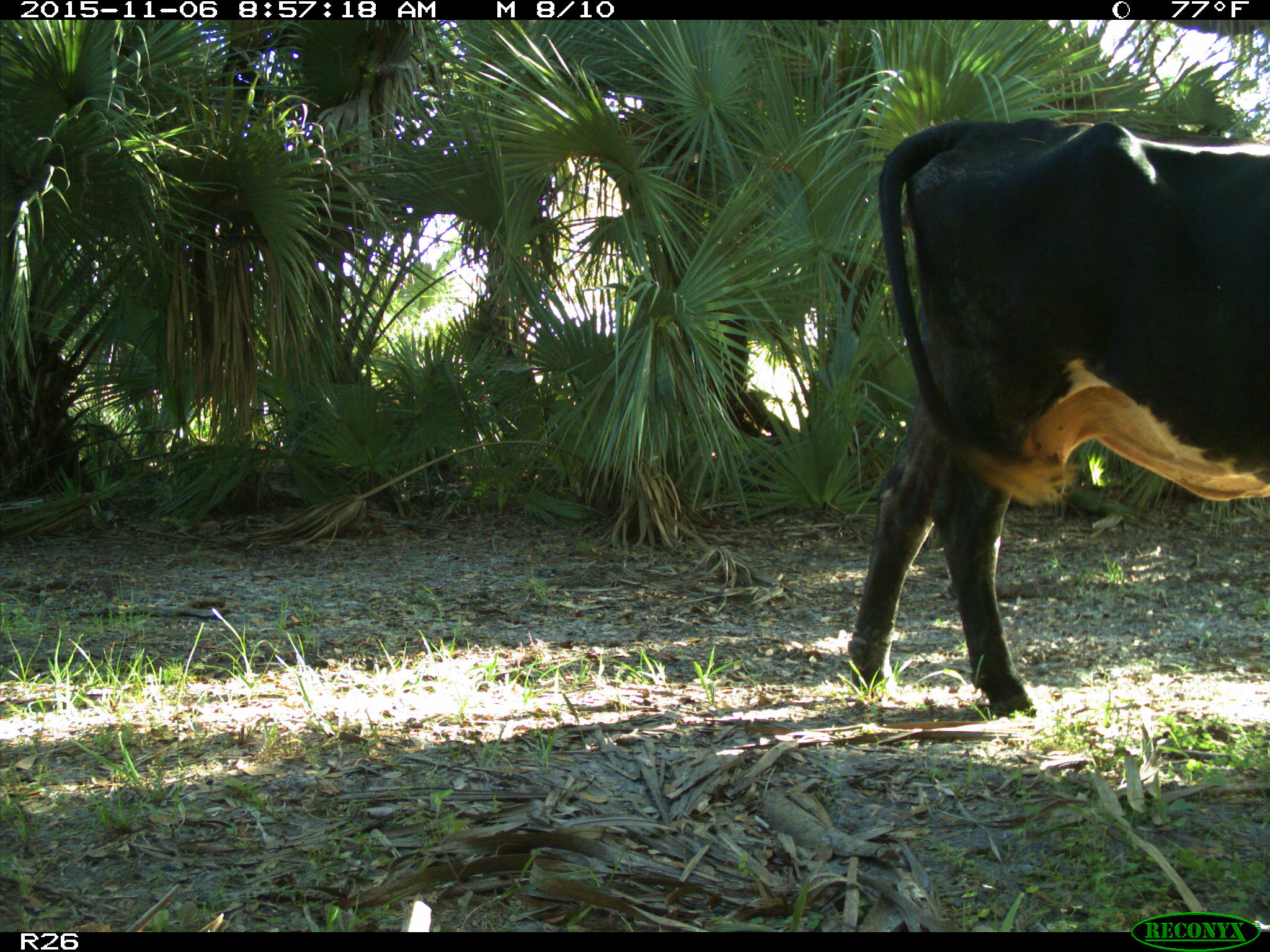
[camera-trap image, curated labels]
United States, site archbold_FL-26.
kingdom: Animalia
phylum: Chordata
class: Mammalia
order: Artiodactyla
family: Bovidae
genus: Bos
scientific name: Bos taurus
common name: domestic cow